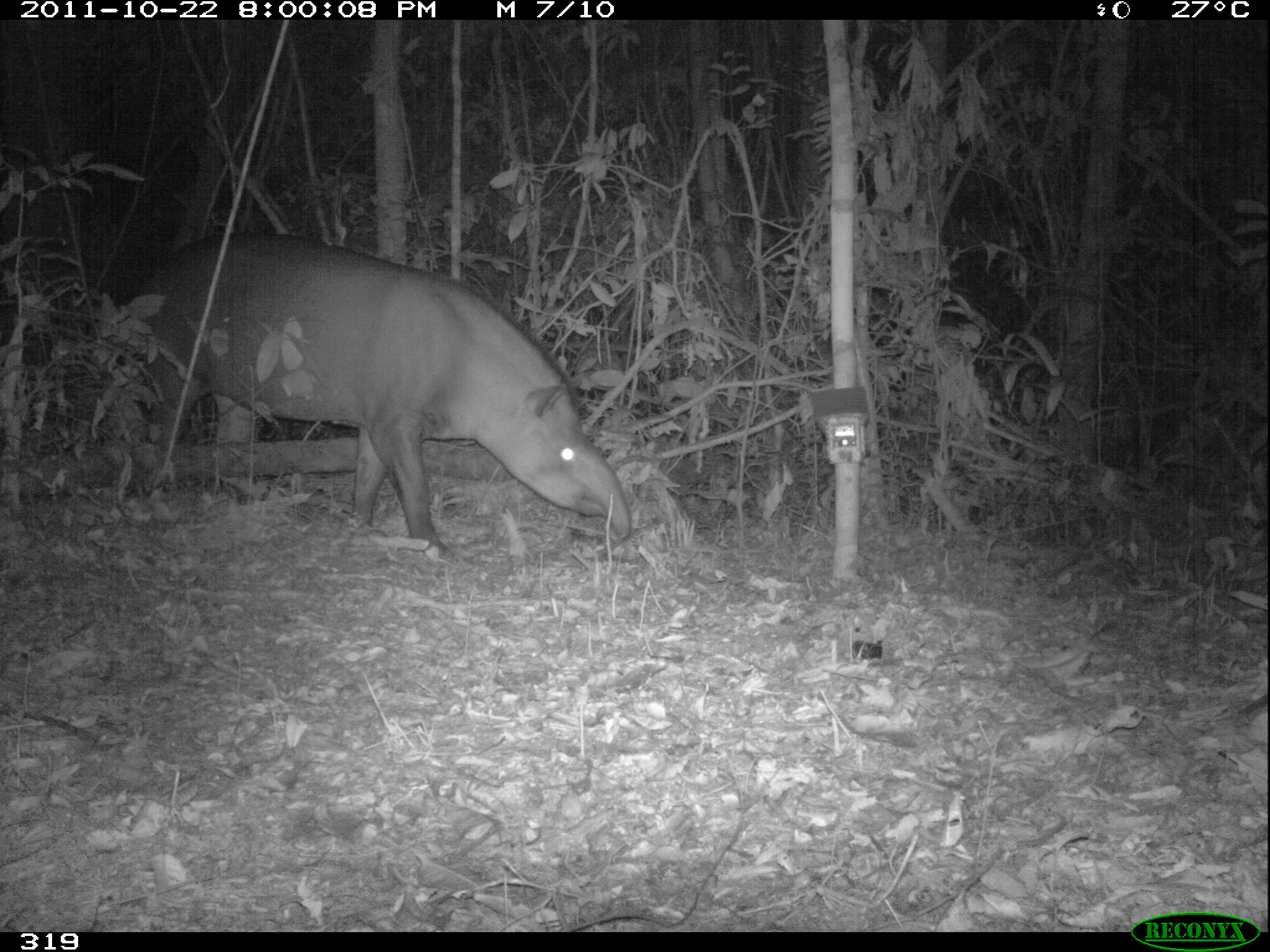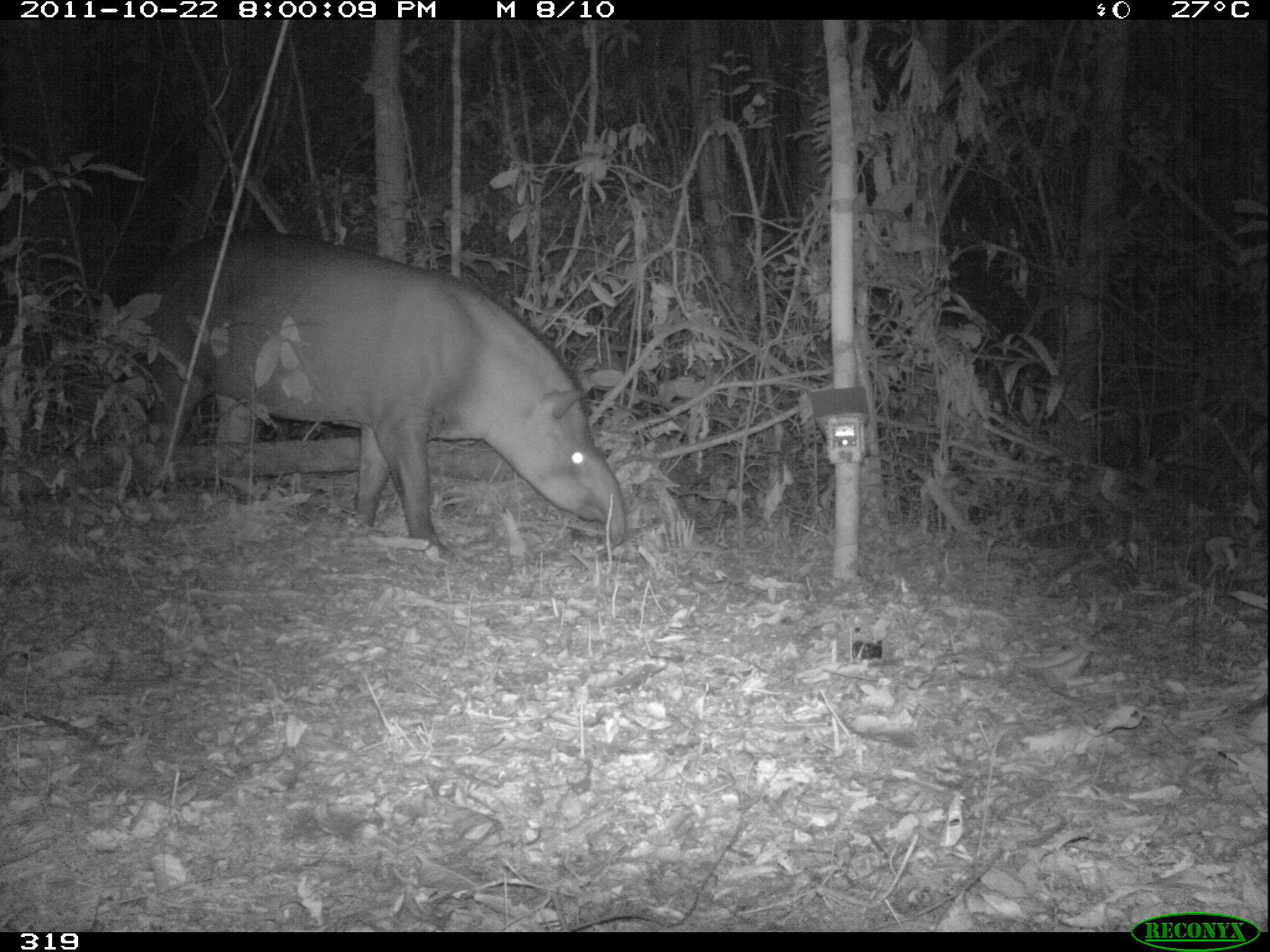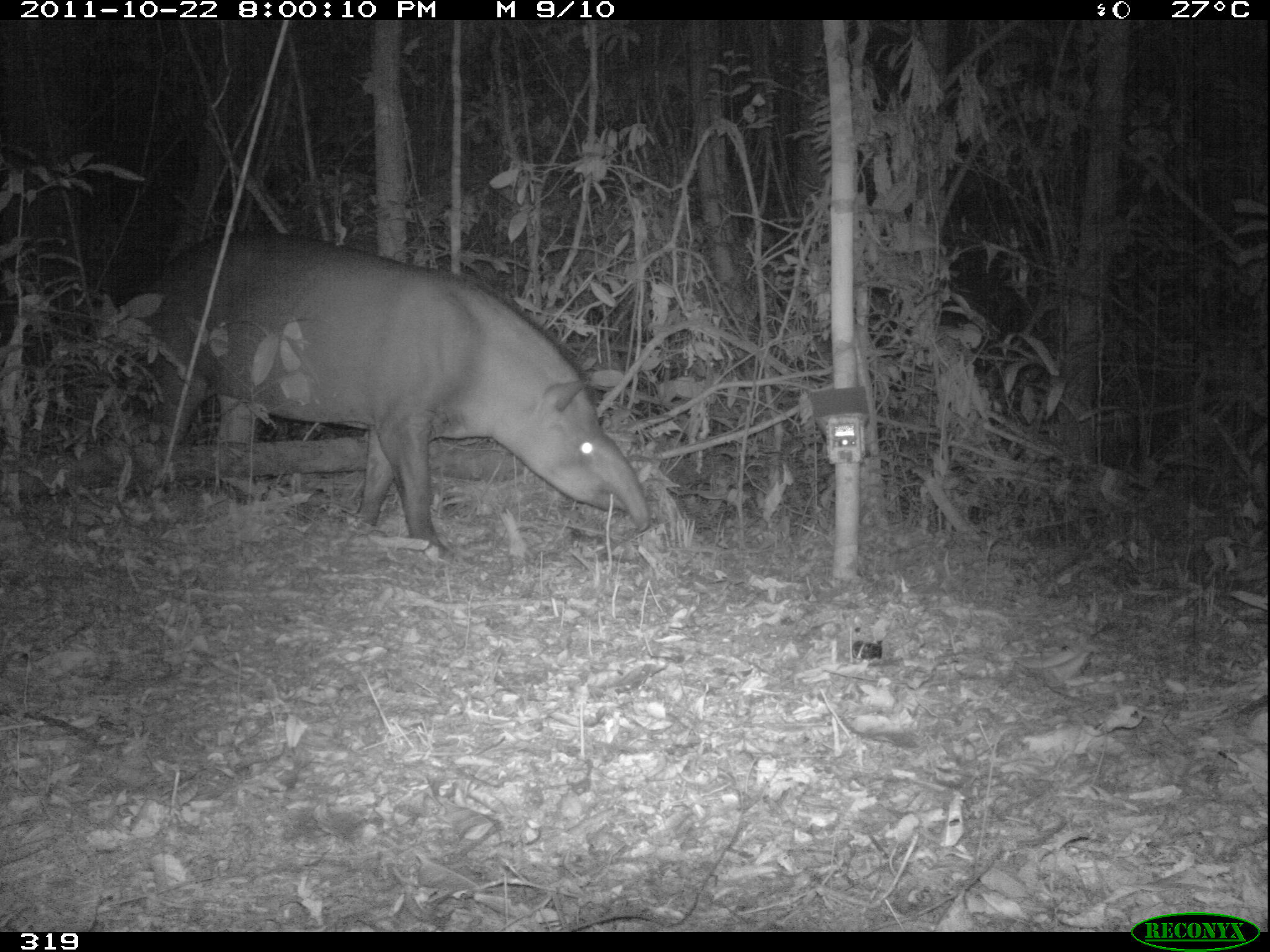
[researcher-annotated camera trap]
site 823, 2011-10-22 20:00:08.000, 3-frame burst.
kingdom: Animalia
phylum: Chordata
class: Mammalia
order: Perissodactyla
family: Tapiridae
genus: Tapirus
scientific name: Tapirus terrestris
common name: south american tapir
Tapirus terrestris (south american tapir).